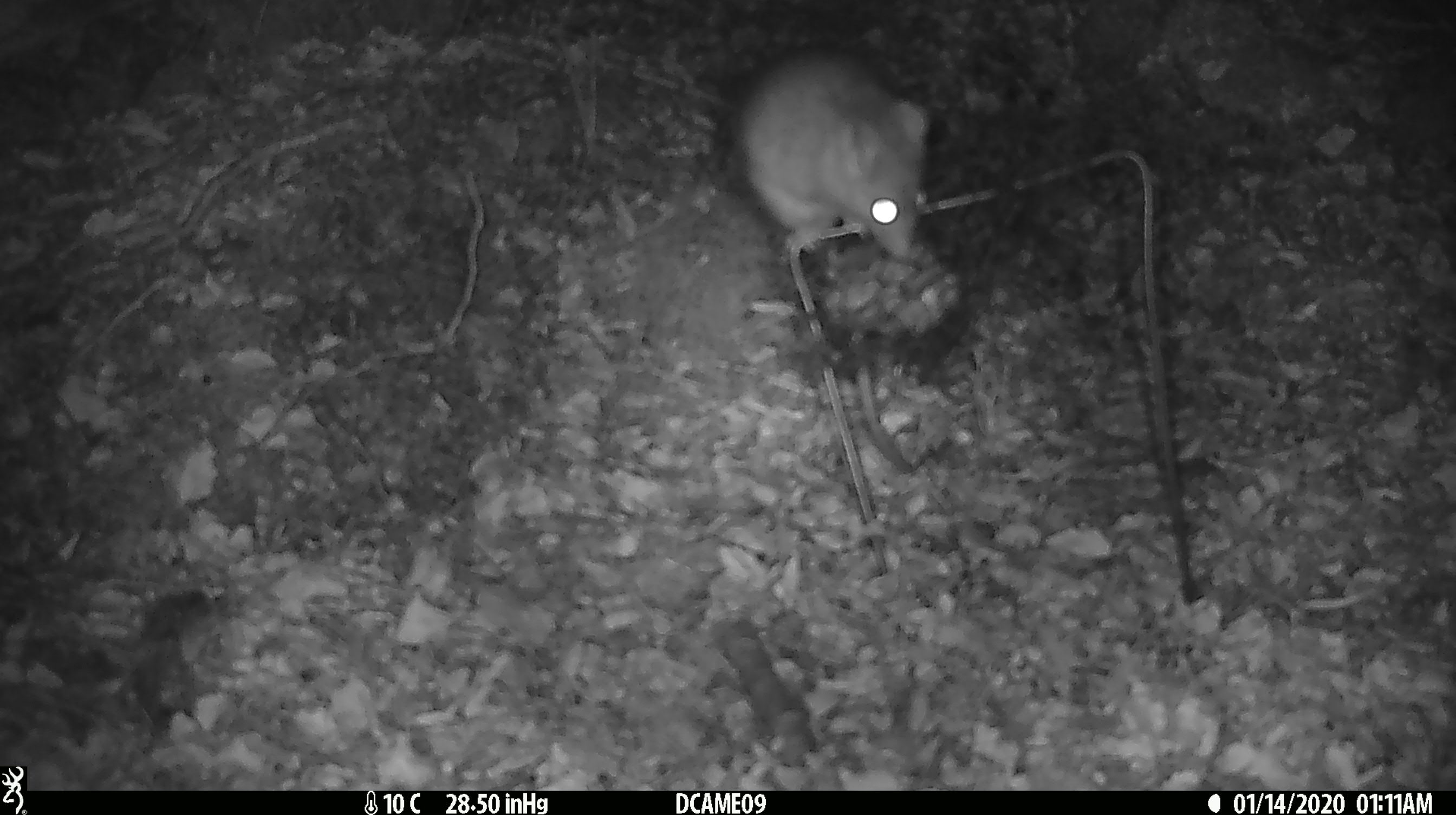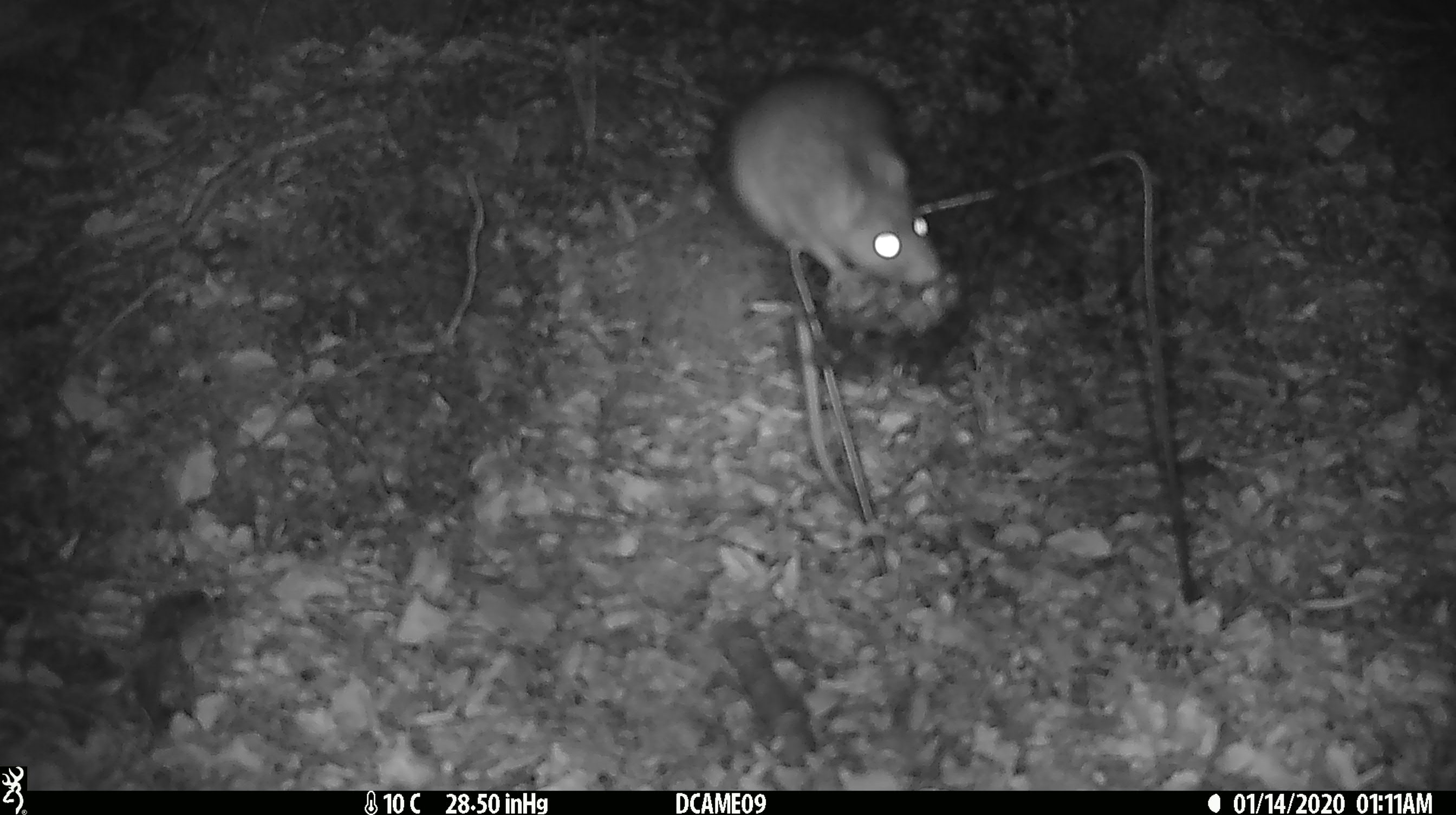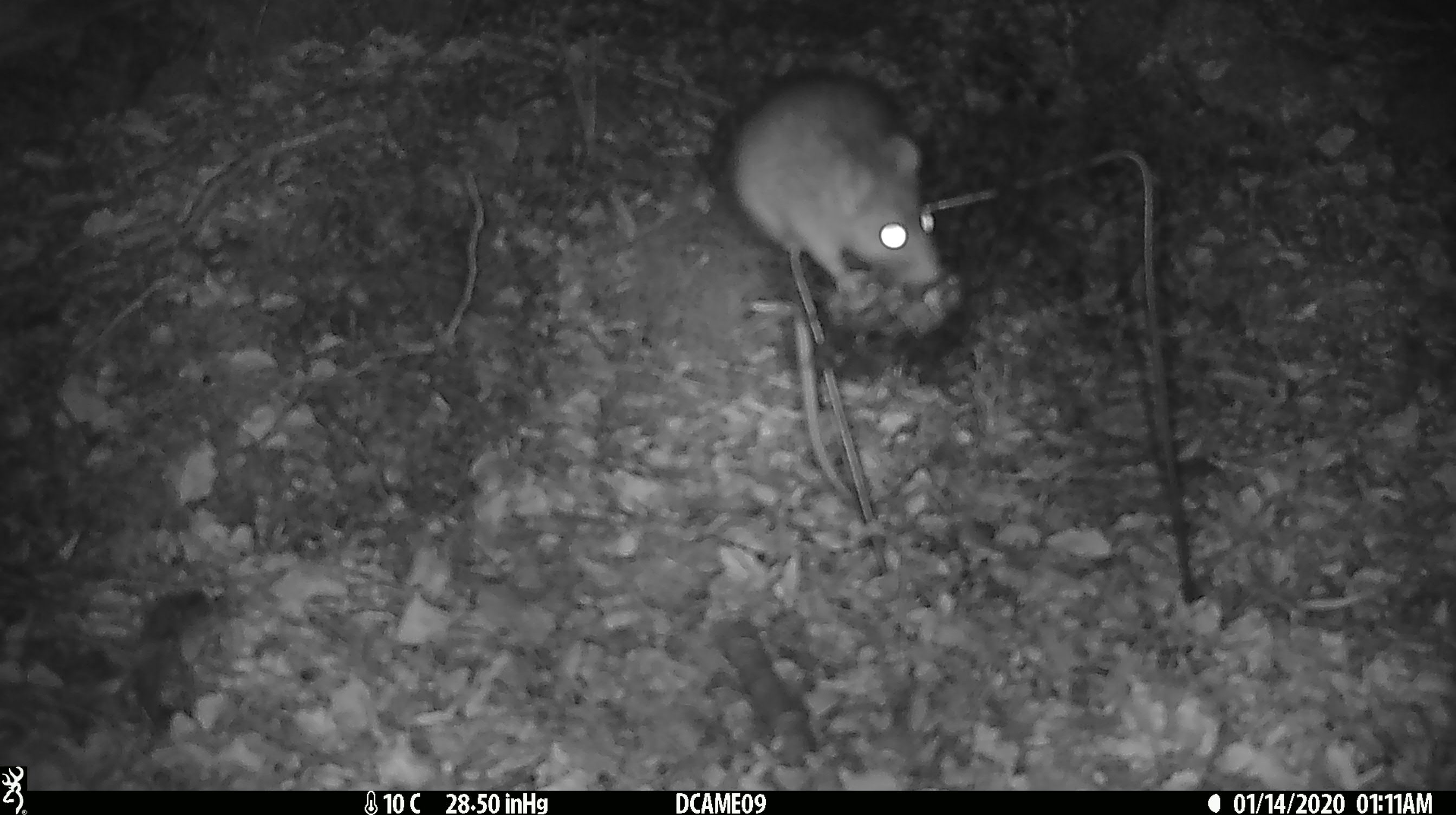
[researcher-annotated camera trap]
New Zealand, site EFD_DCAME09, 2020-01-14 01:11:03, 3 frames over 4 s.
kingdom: Animalia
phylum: Chordata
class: Mammalia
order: Rodentia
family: Muridae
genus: Rattus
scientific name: Rattus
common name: rat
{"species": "rat (Rattus)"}